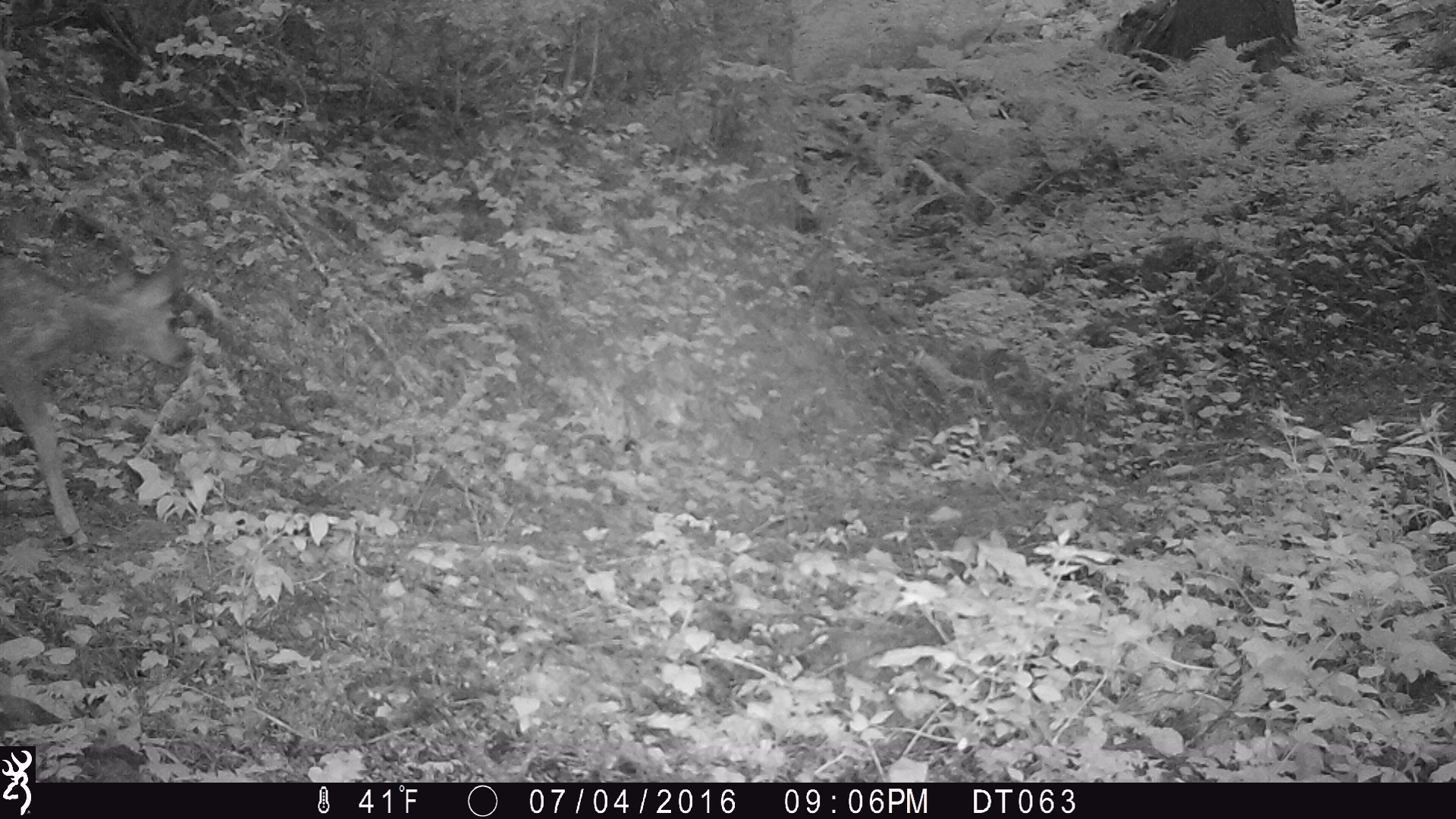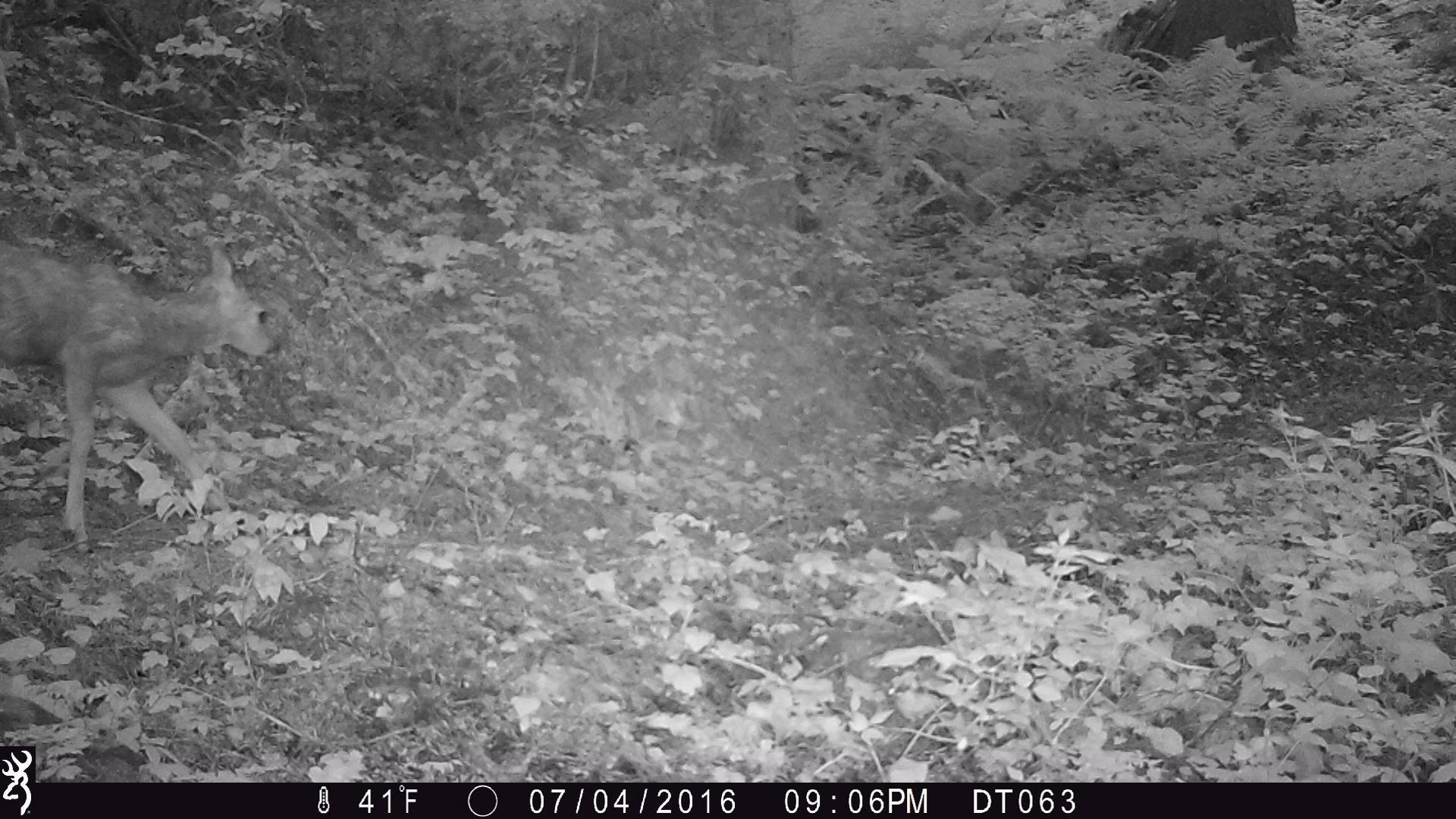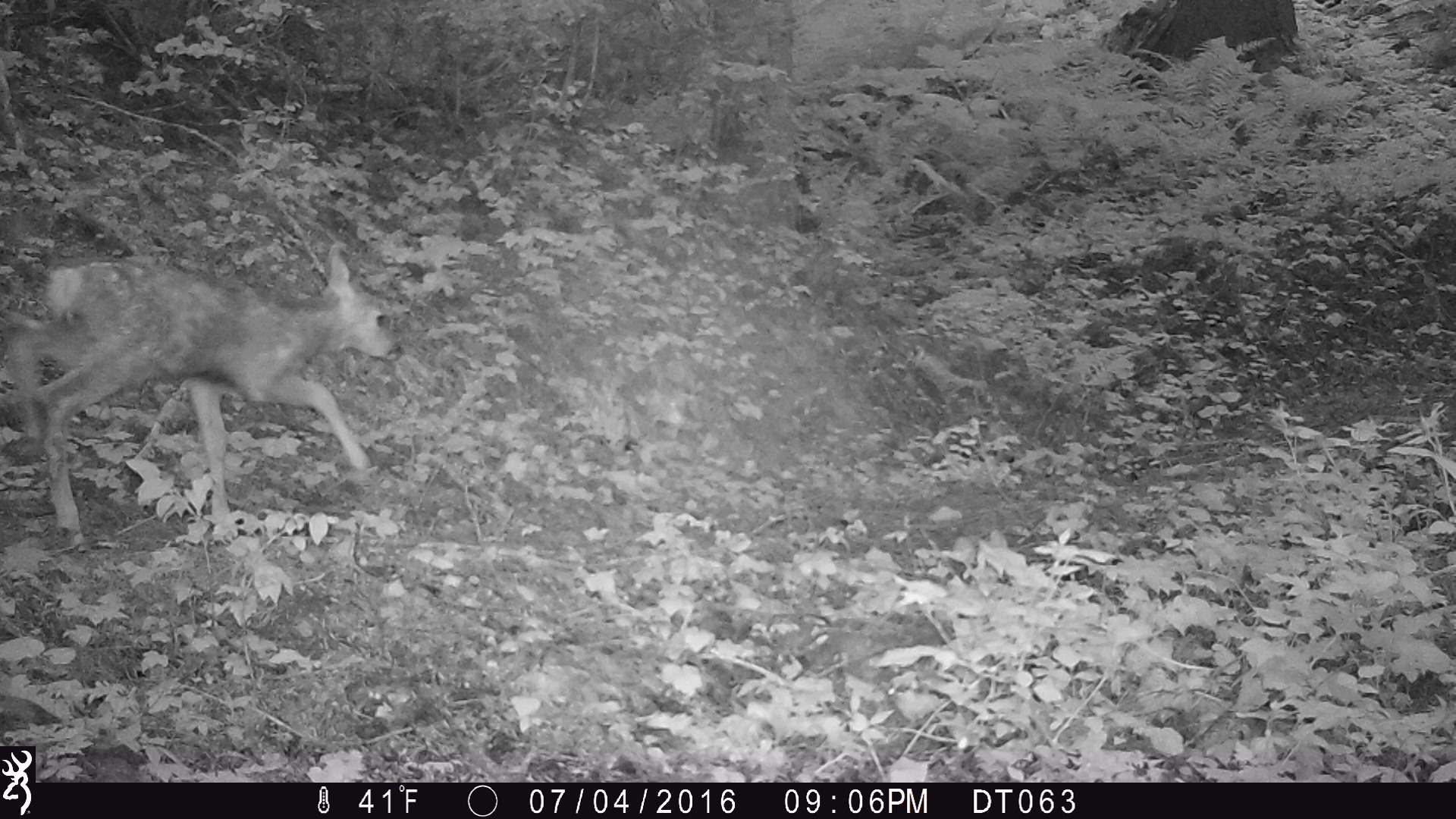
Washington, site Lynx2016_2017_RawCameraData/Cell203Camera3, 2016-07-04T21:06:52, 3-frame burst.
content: unidentified animal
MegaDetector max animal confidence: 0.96